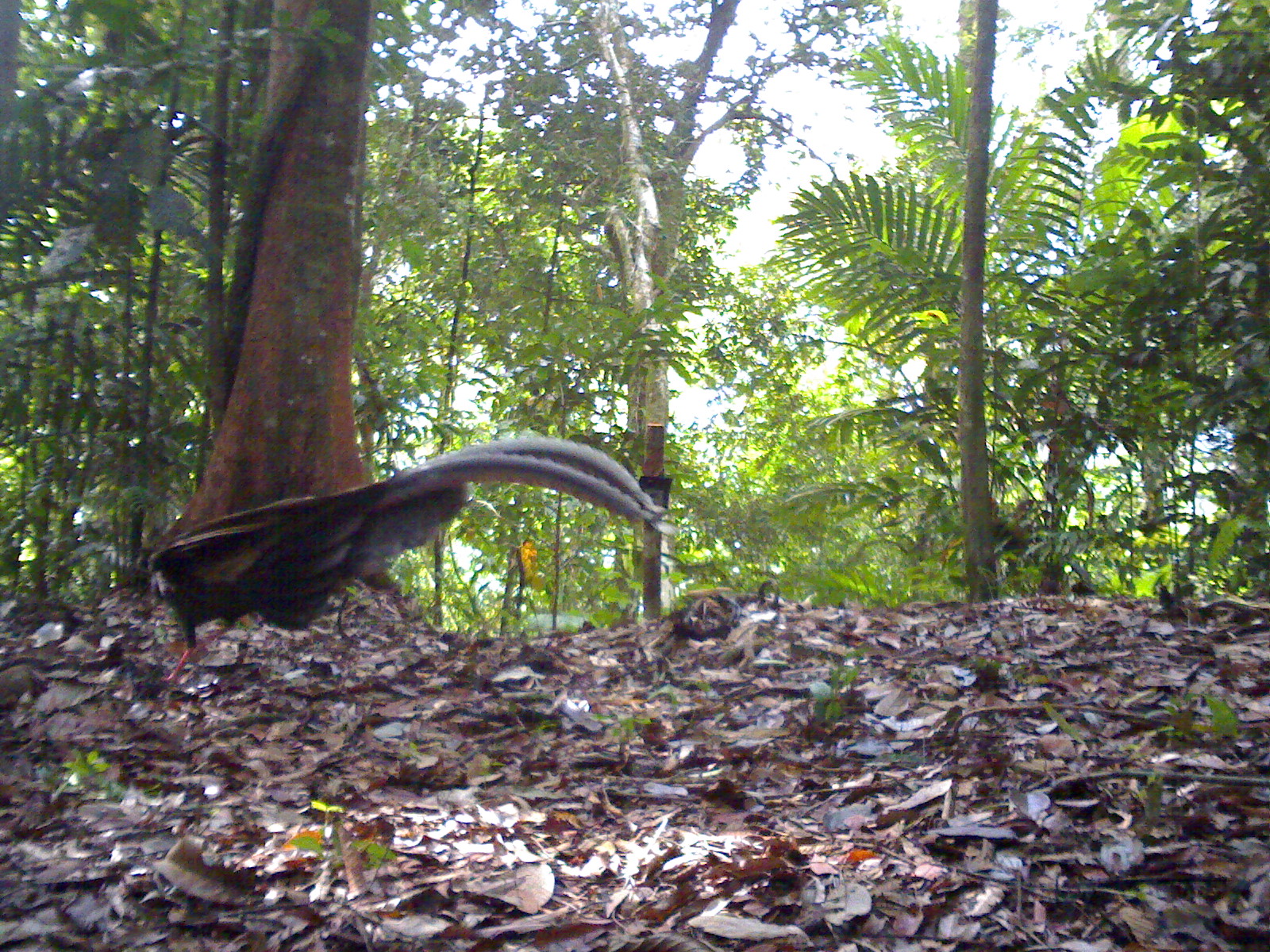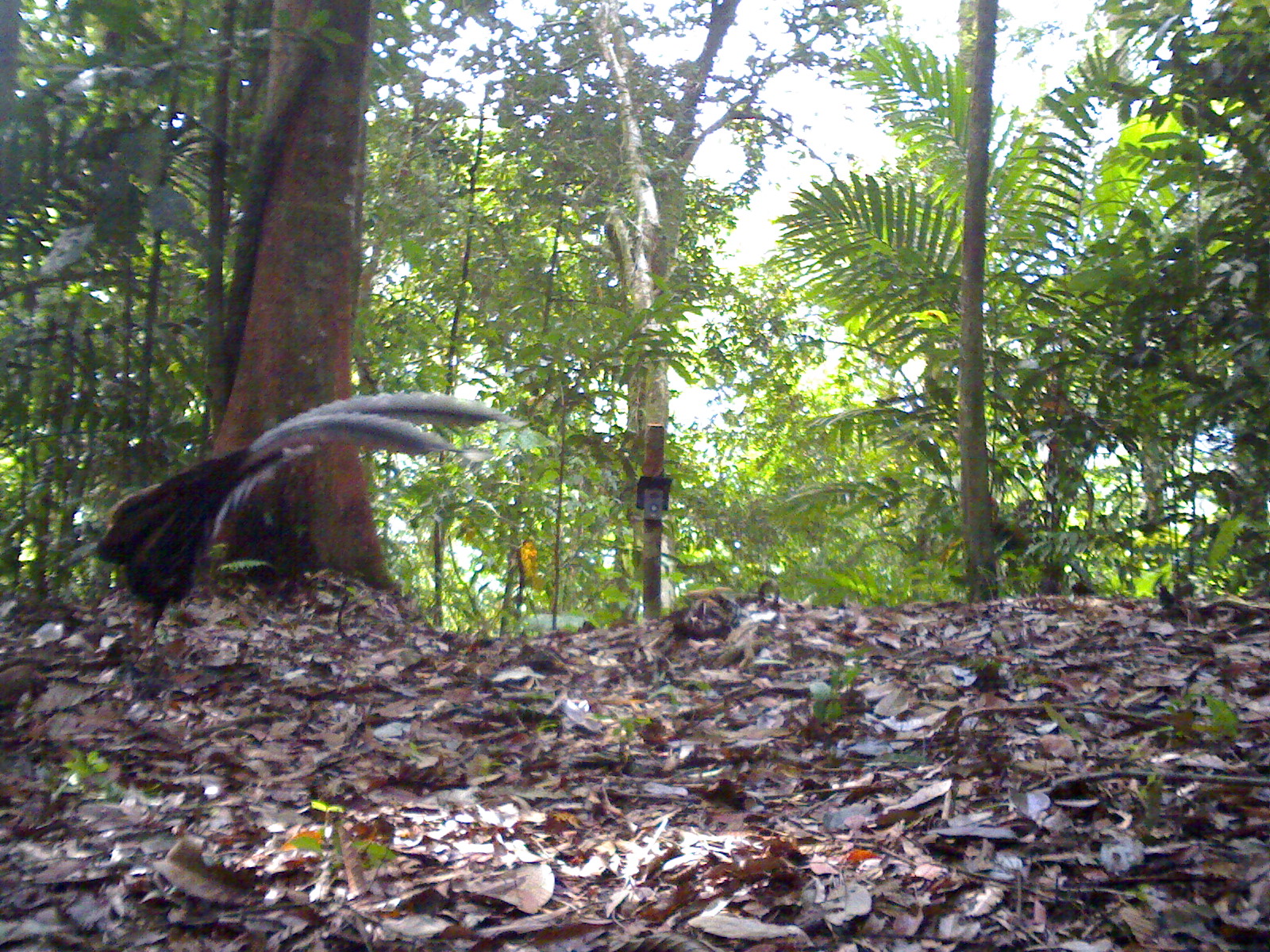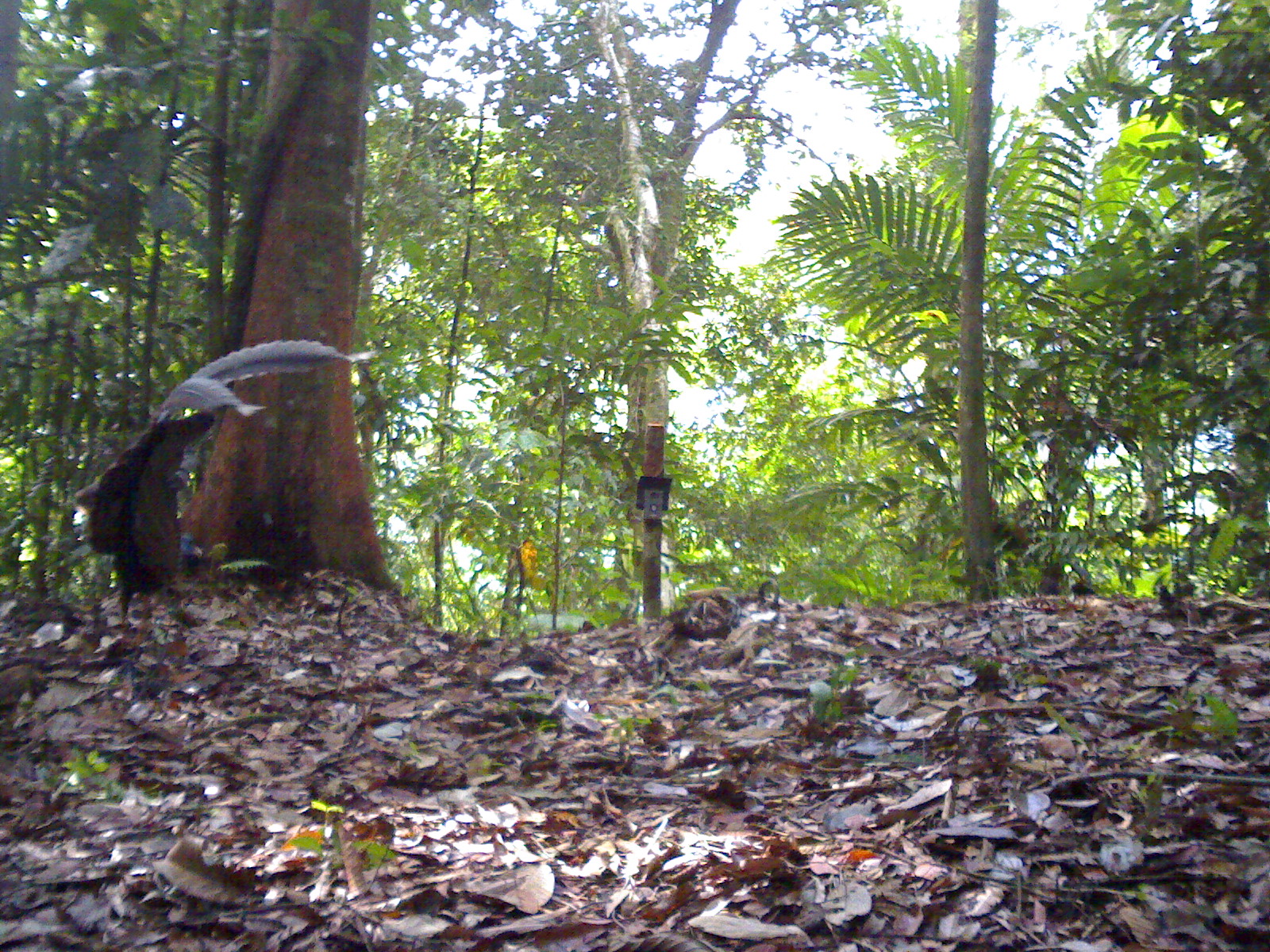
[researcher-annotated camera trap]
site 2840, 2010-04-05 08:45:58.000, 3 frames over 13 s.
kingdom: Animalia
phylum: Chordata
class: Aves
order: Galliformes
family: Phasianidae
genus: Argusianus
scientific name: Argusianus argus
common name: great argus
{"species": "Argusianus argus (great argus)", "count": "1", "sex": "female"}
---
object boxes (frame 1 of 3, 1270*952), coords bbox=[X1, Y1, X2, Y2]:
argusianus argus: bbox=[133, 430, 675, 686]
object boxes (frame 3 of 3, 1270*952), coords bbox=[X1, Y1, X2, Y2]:
argusianus argus: bbox=[77, 338, 374, 647]